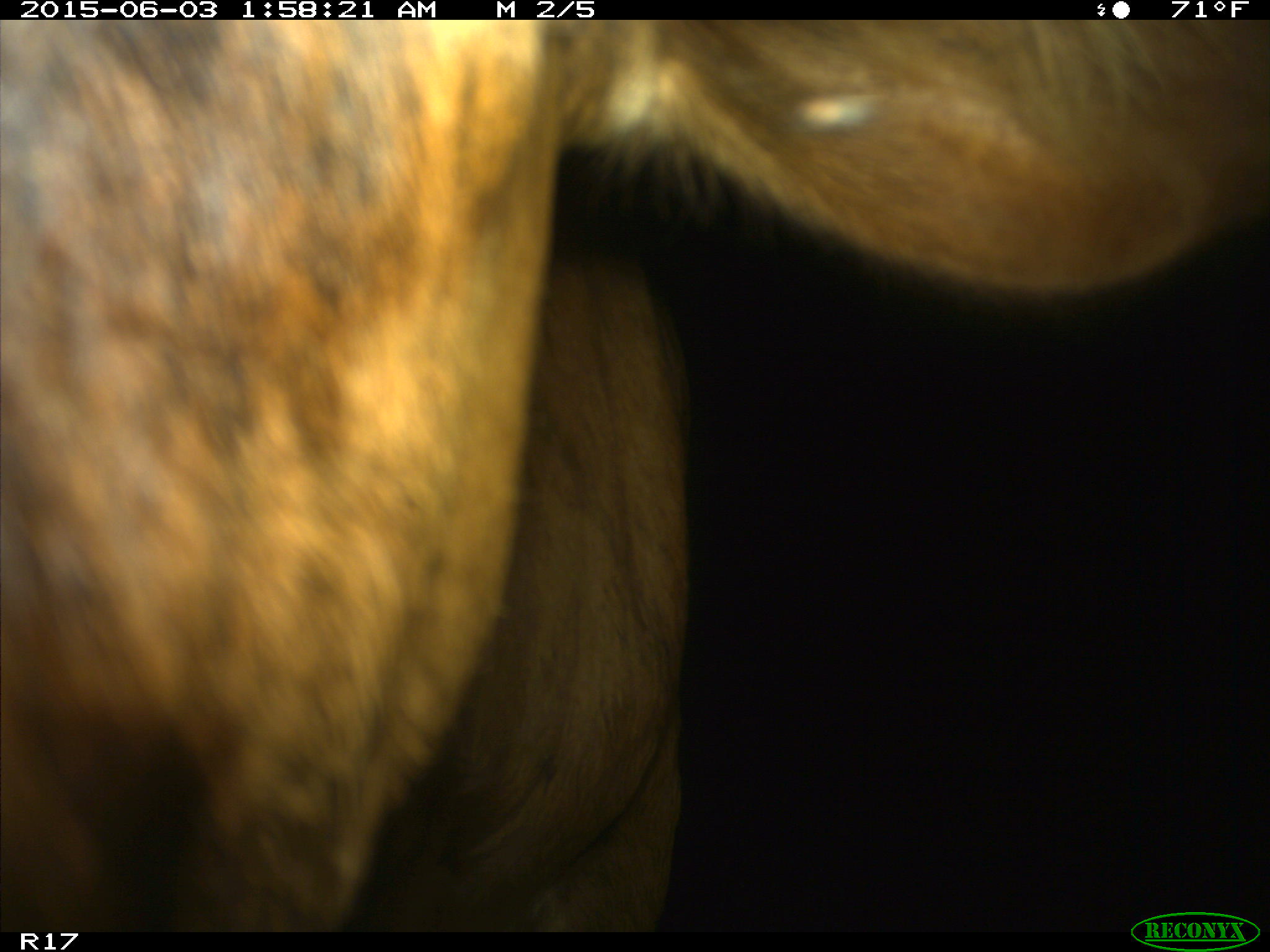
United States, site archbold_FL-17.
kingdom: Animalia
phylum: Chordata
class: Mammalia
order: Artiodactyla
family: Bovidae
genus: Bos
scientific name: Bos taurus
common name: domestic cow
Bos taurus (domestic cow).